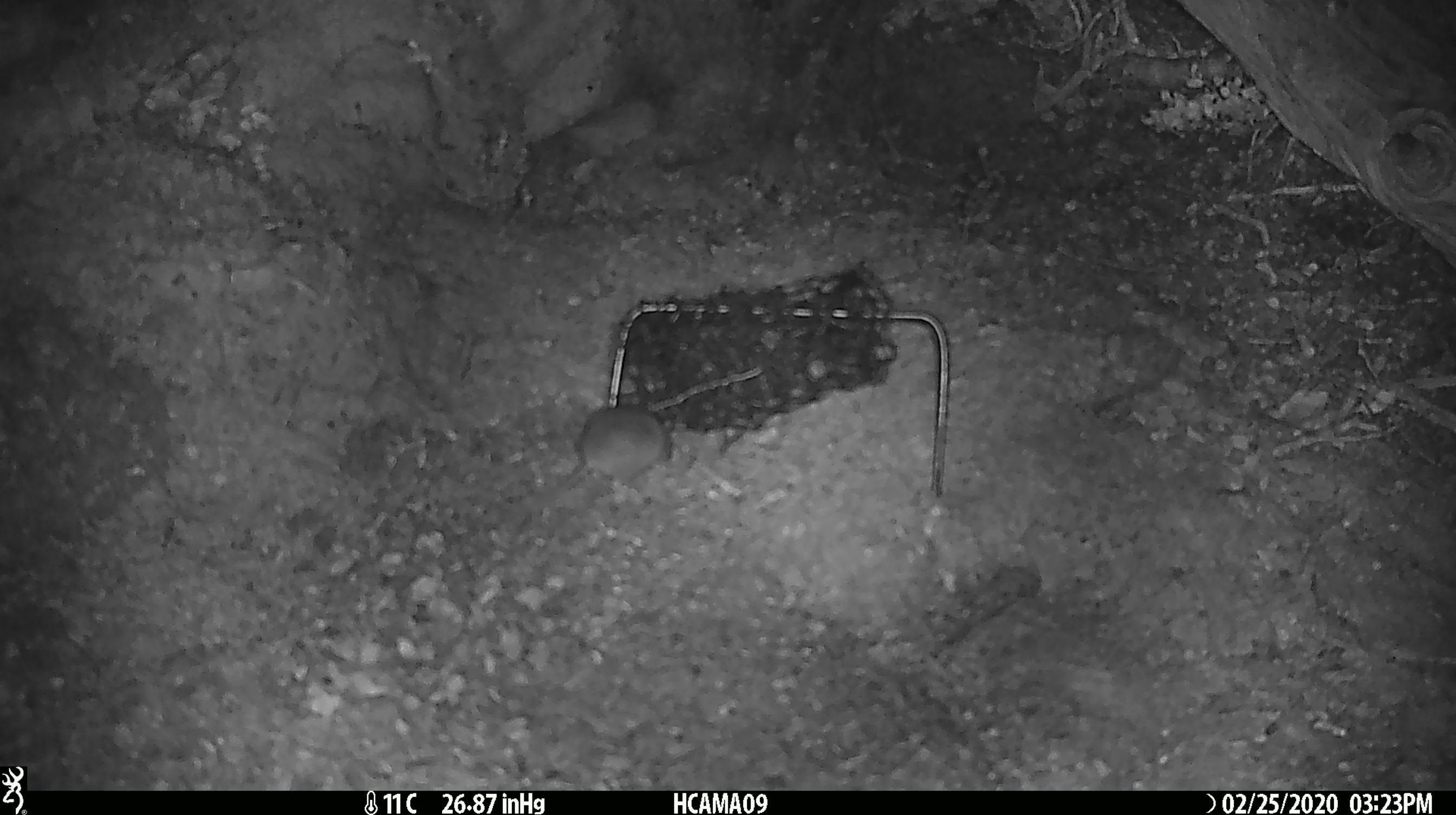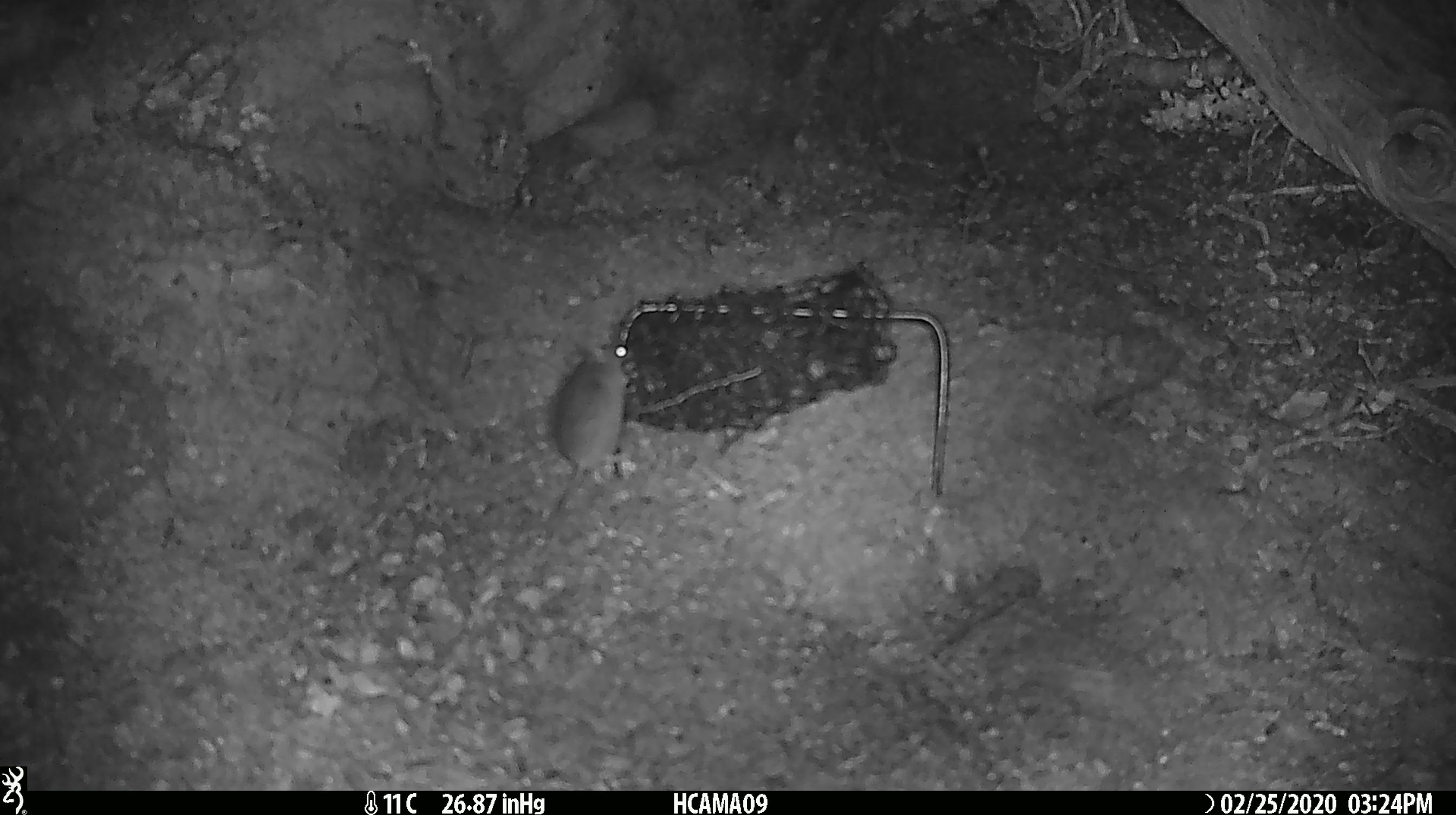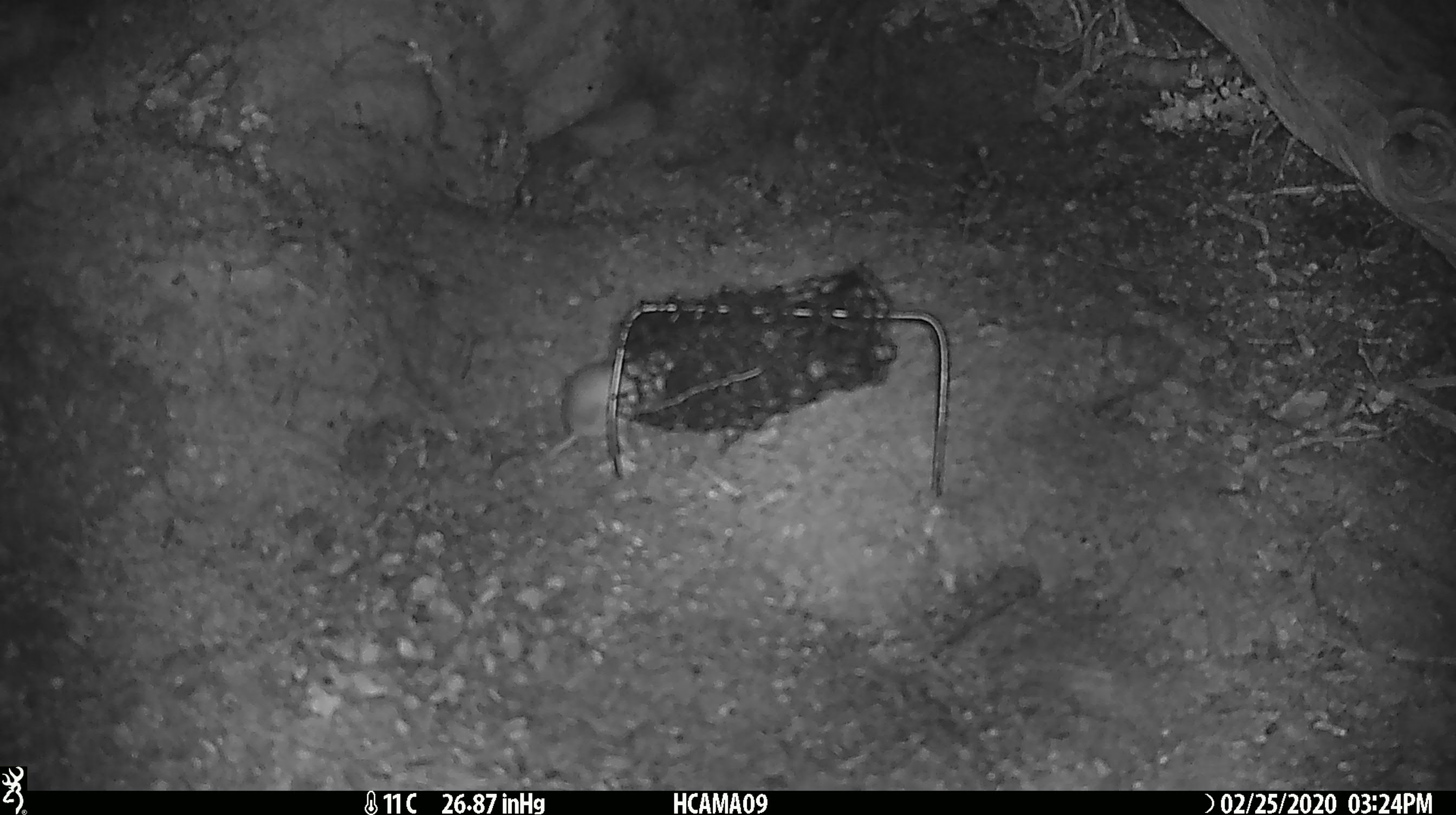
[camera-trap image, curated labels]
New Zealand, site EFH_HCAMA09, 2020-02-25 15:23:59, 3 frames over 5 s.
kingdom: Animalia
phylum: Chordata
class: Mammalia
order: Rodentia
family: Muridae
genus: Mus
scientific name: Mus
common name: mouse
Mouse (Mus).